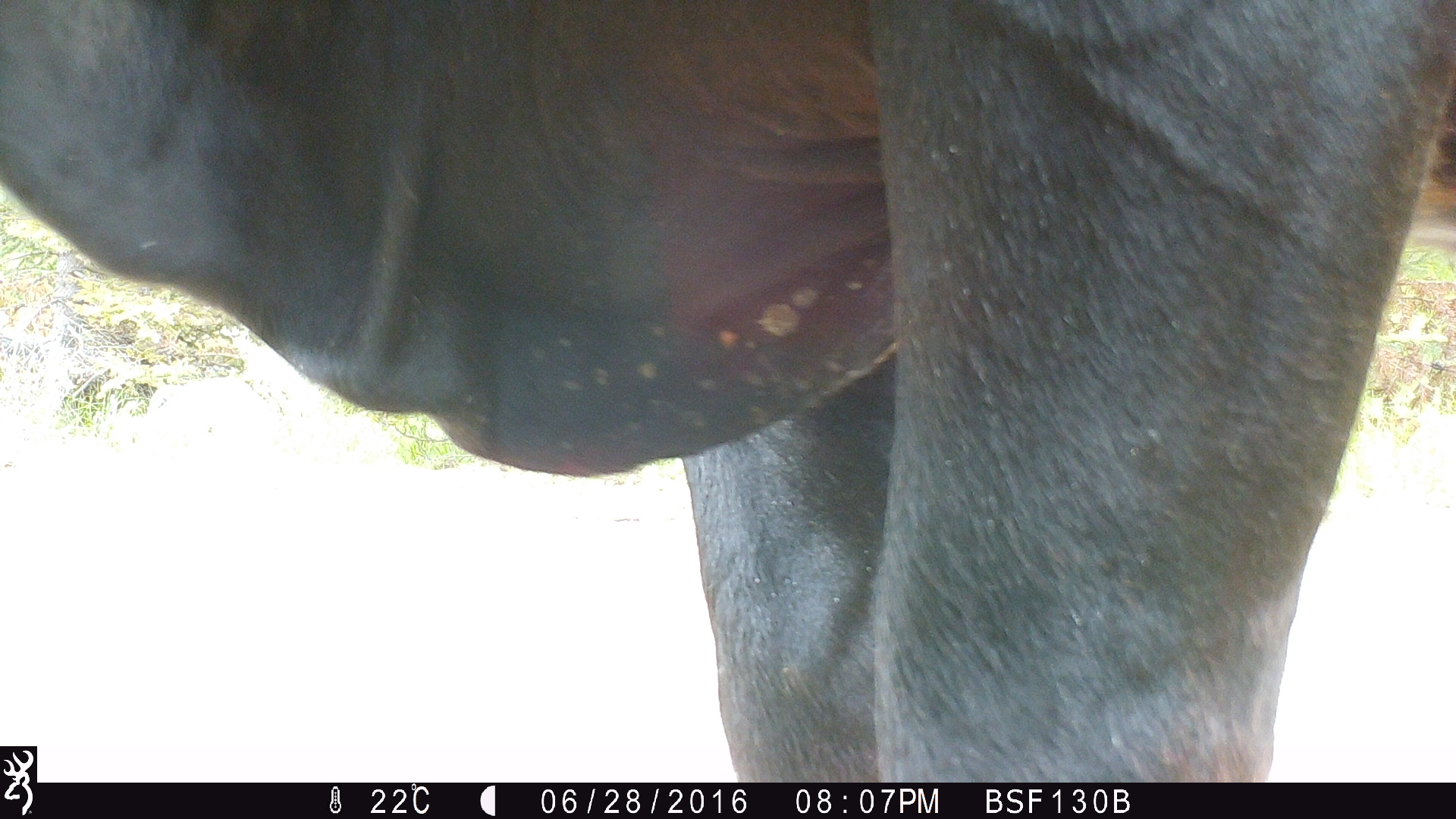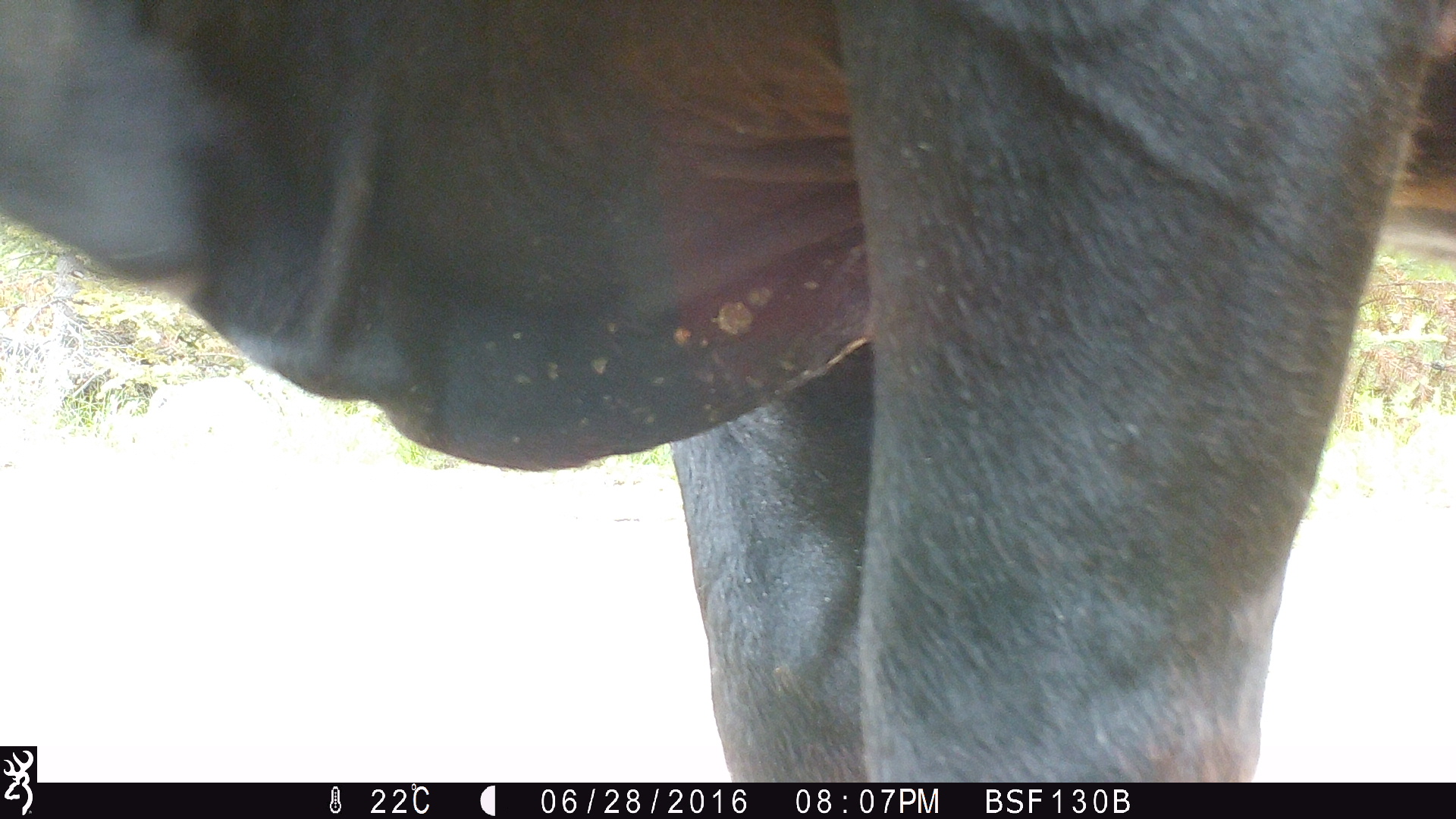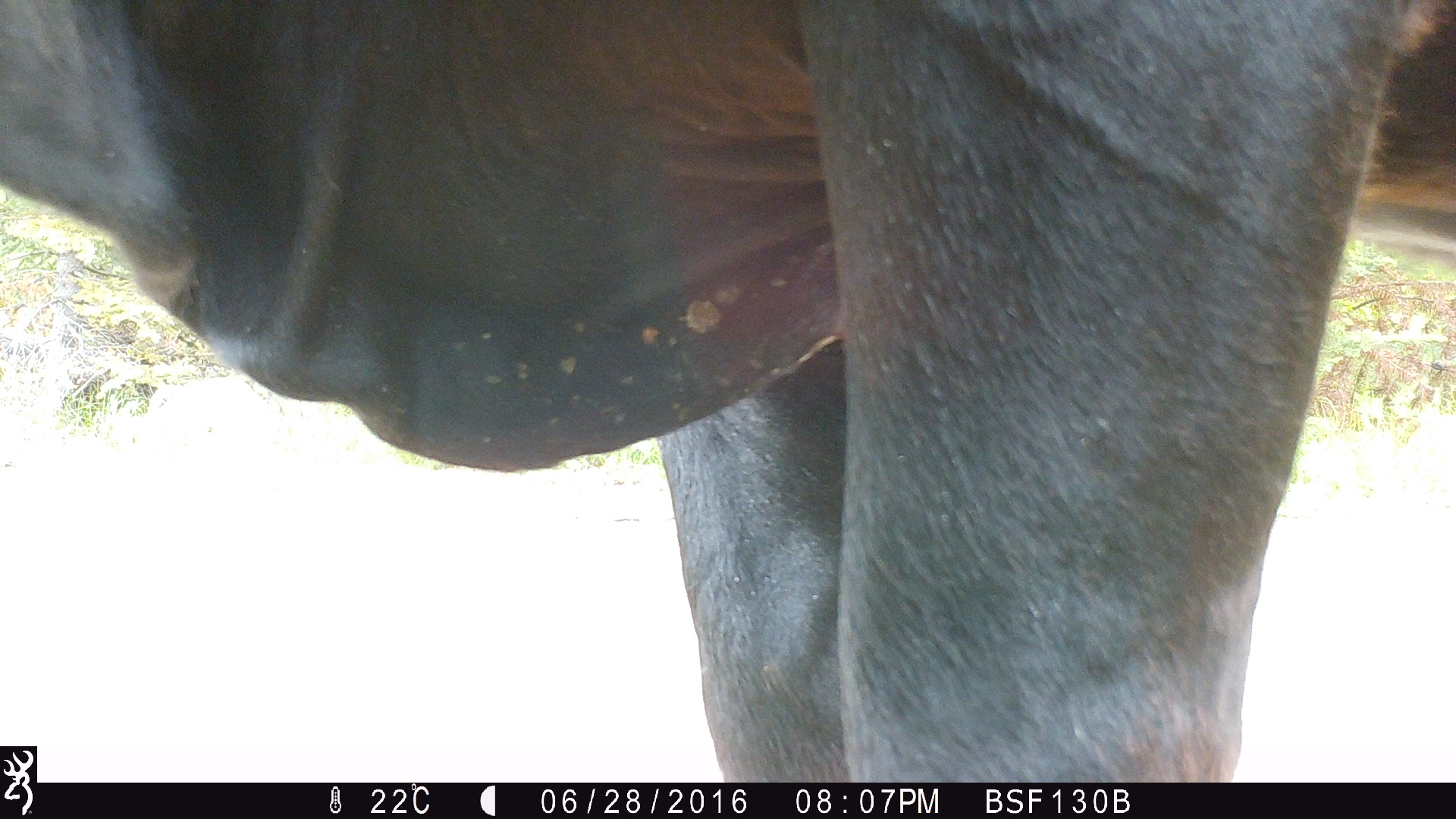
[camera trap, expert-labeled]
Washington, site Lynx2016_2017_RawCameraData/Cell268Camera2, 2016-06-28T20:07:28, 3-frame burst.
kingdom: Animalia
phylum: Chordata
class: Mammalia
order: Artiodactyla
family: Bovidae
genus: Bos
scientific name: Bos taurus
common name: domestic cattle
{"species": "domestic cattle (Bos taurus)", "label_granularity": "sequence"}